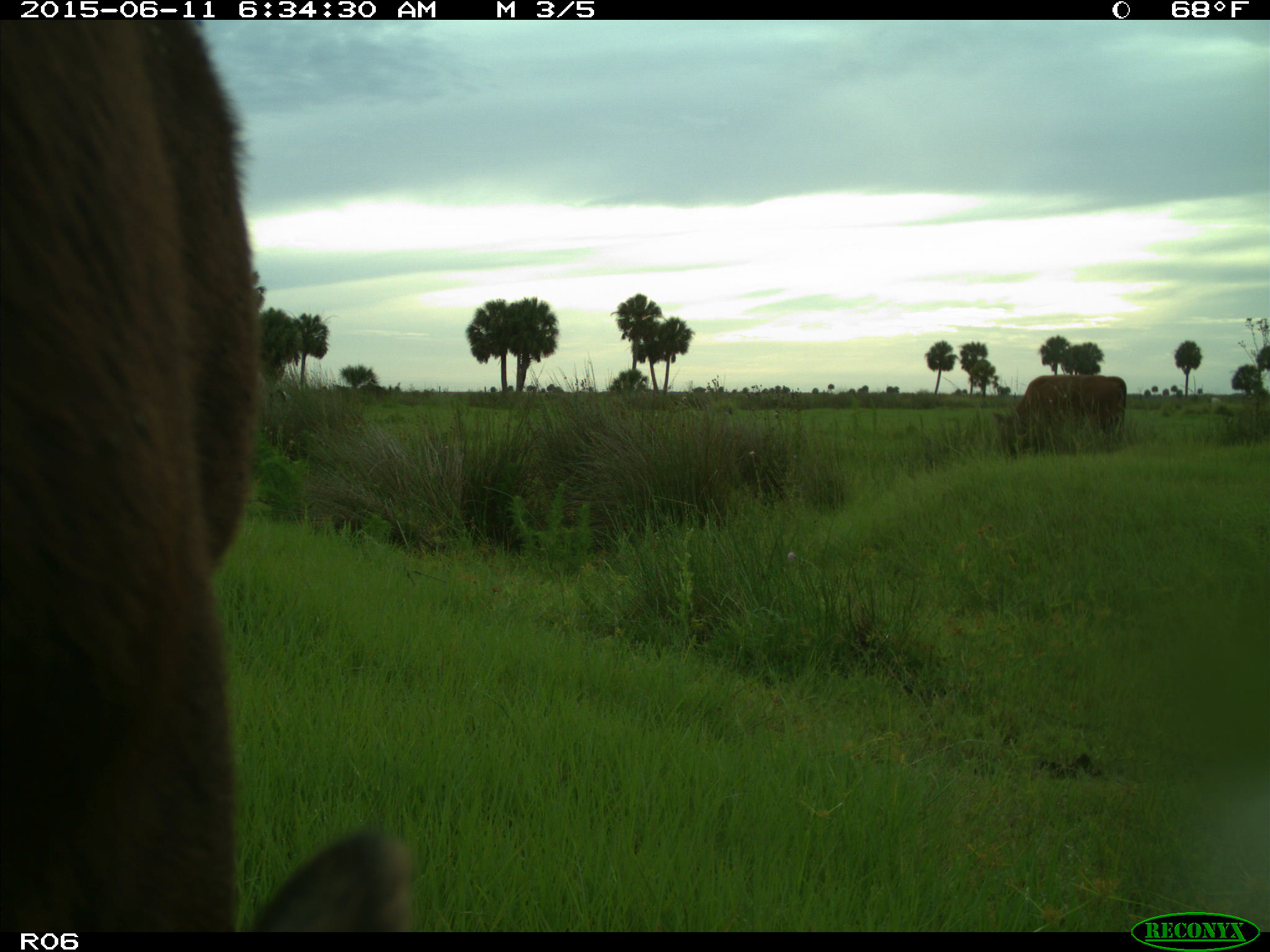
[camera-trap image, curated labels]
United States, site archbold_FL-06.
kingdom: Animalia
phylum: Chordata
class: Mammalia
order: Artiodactyla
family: Bovidae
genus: Bos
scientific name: Bos taurus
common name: domestic cow